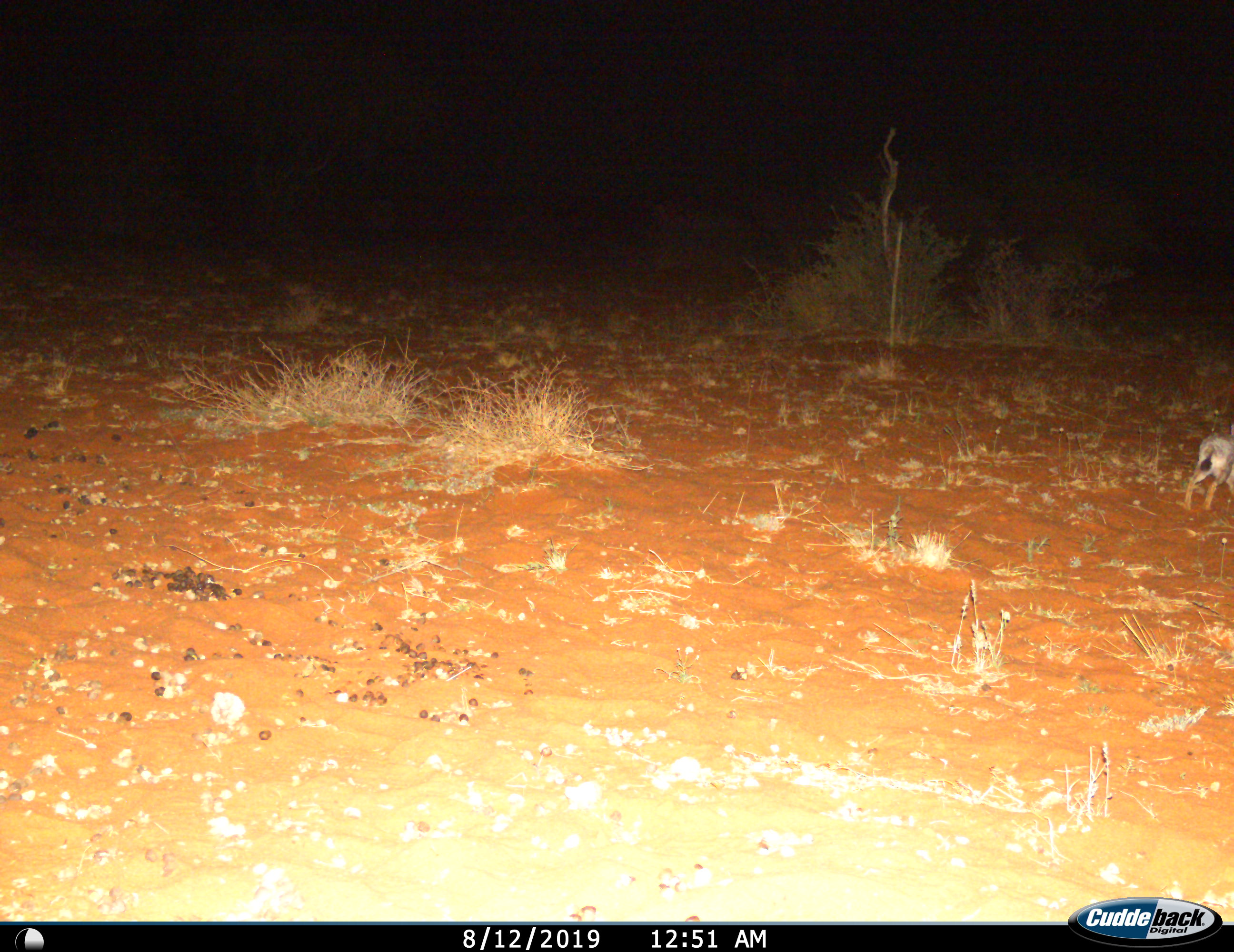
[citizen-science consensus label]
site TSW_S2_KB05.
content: unidentified animal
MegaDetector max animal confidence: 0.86